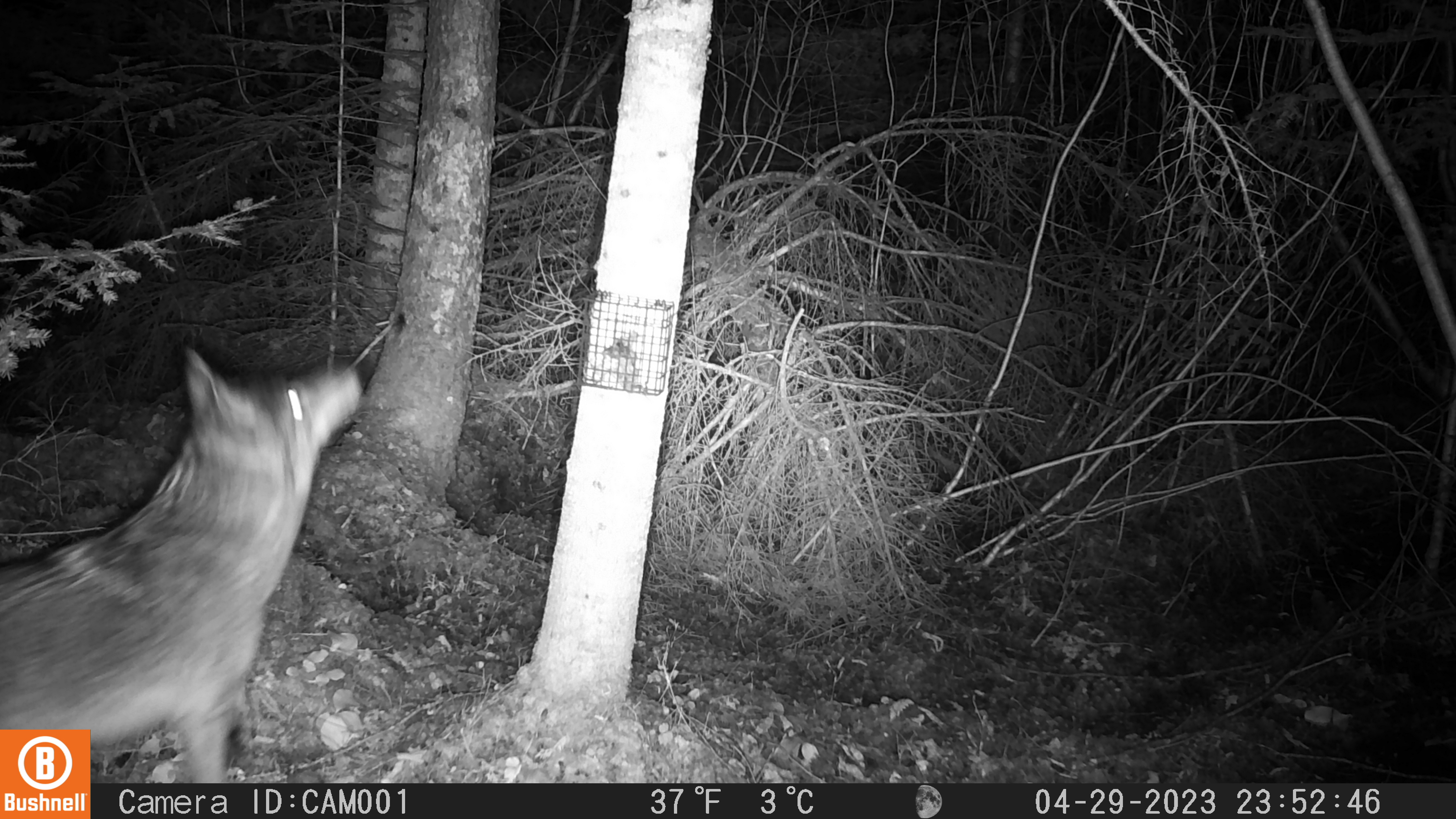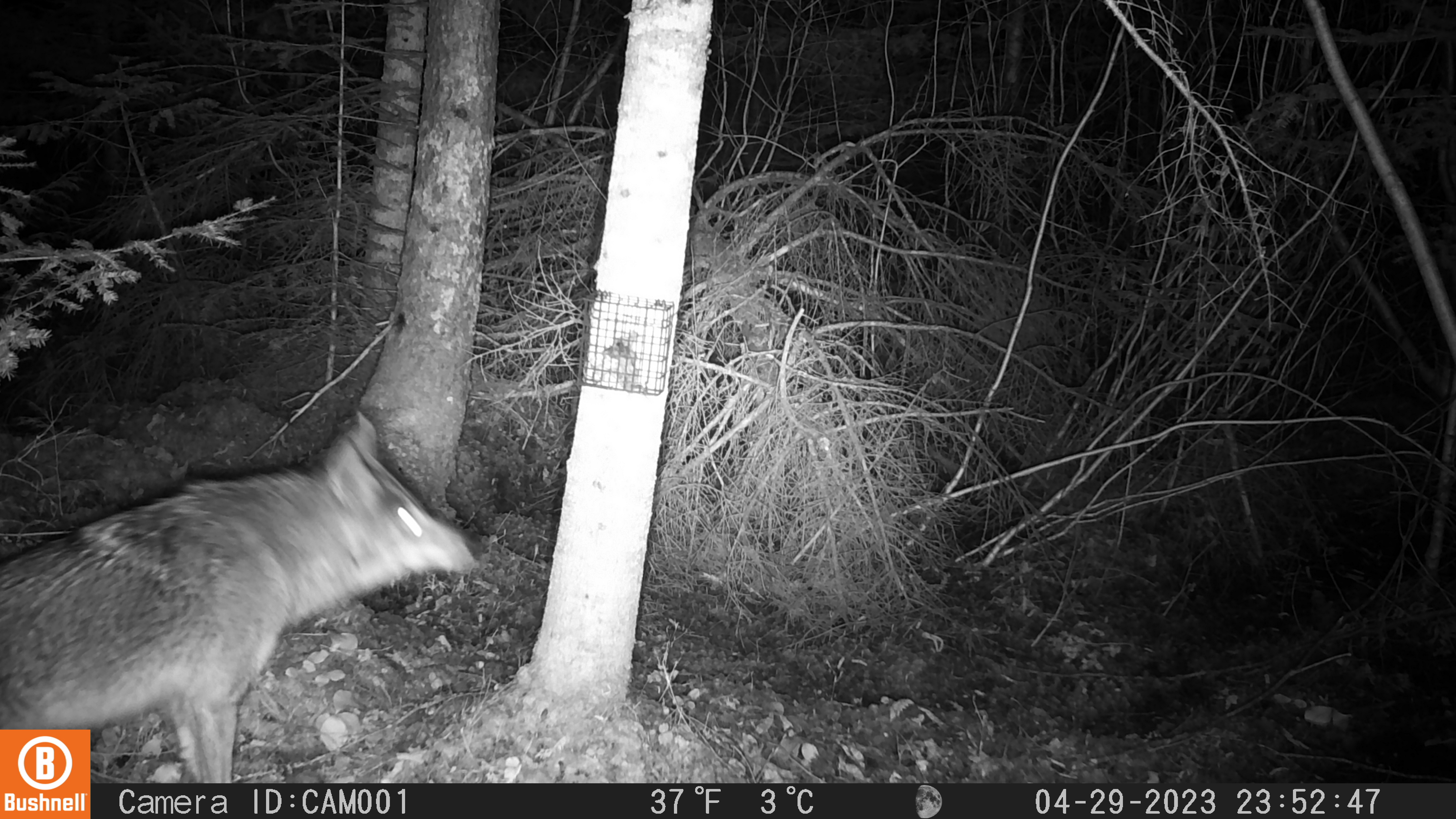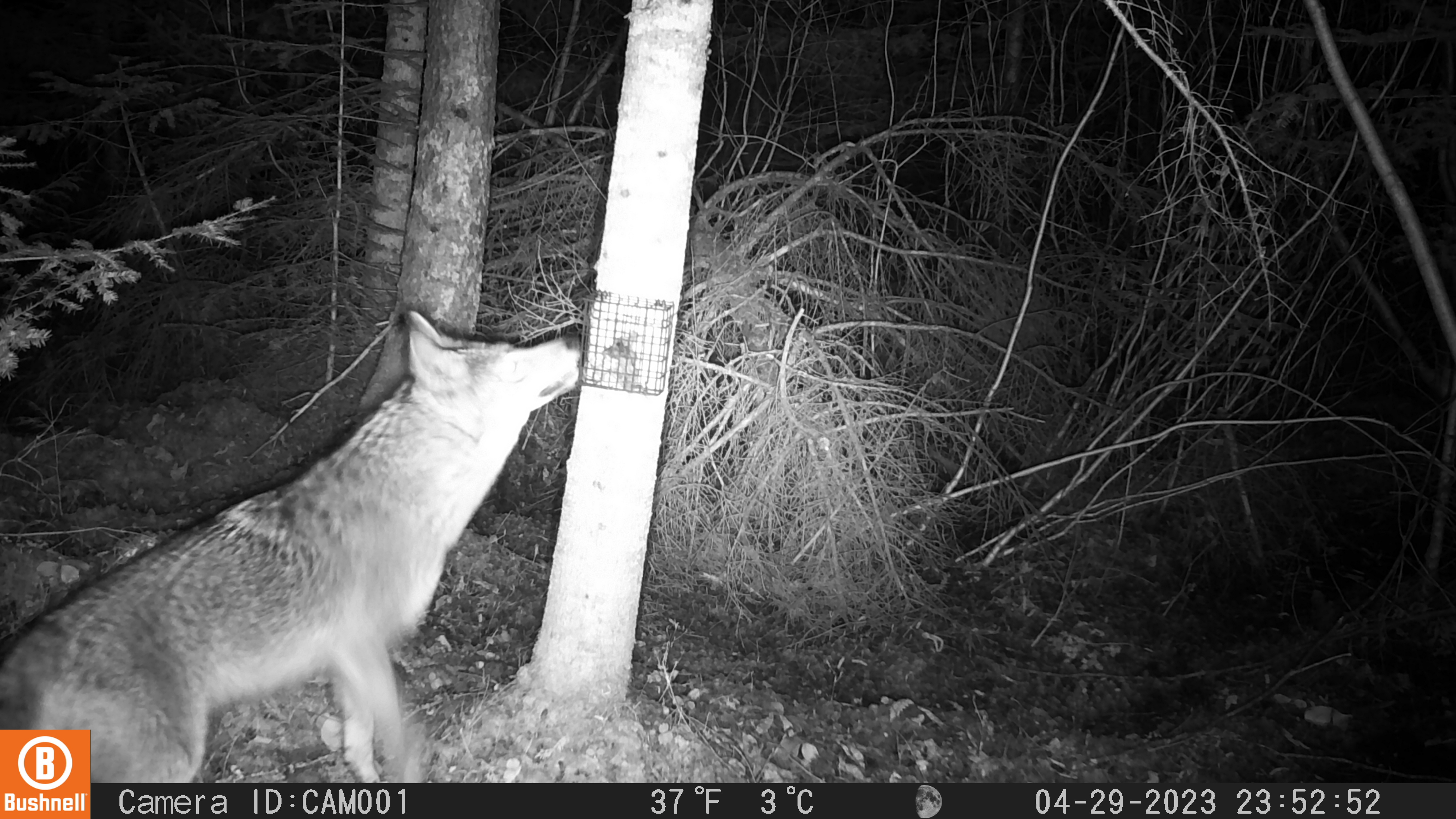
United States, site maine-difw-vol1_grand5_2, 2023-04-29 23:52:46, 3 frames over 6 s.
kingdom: Animalia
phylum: Chordata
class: Mammalia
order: Carnivora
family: Canidae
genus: Canis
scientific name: Canis latrans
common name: coyote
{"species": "coyote (Canis latrans)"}